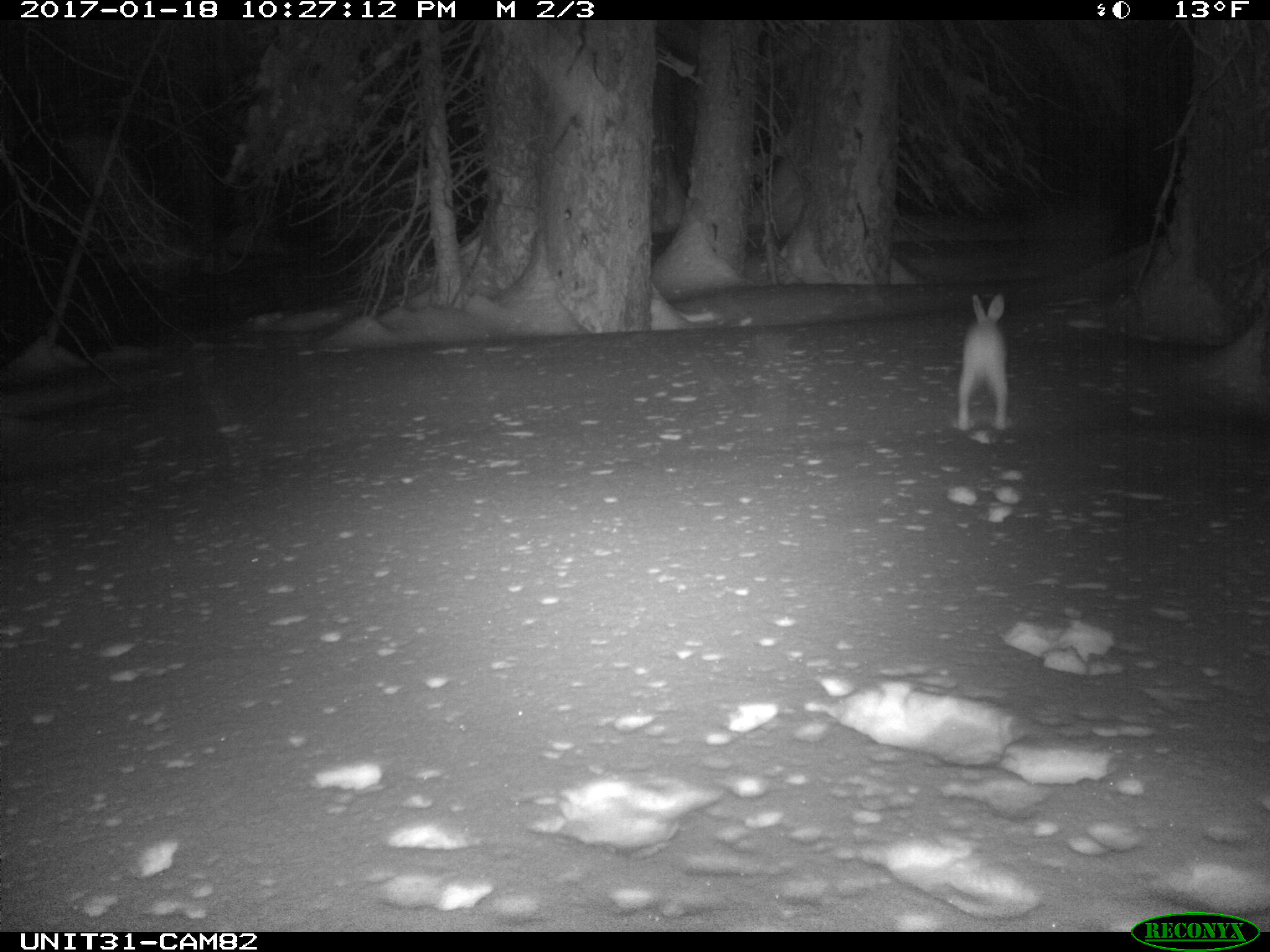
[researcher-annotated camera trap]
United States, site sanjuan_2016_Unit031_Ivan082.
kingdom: Animalia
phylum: Chordata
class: Mammalia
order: Lagomorpha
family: Leporidae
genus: Lepus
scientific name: Lepus americanus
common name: snowshoe hare